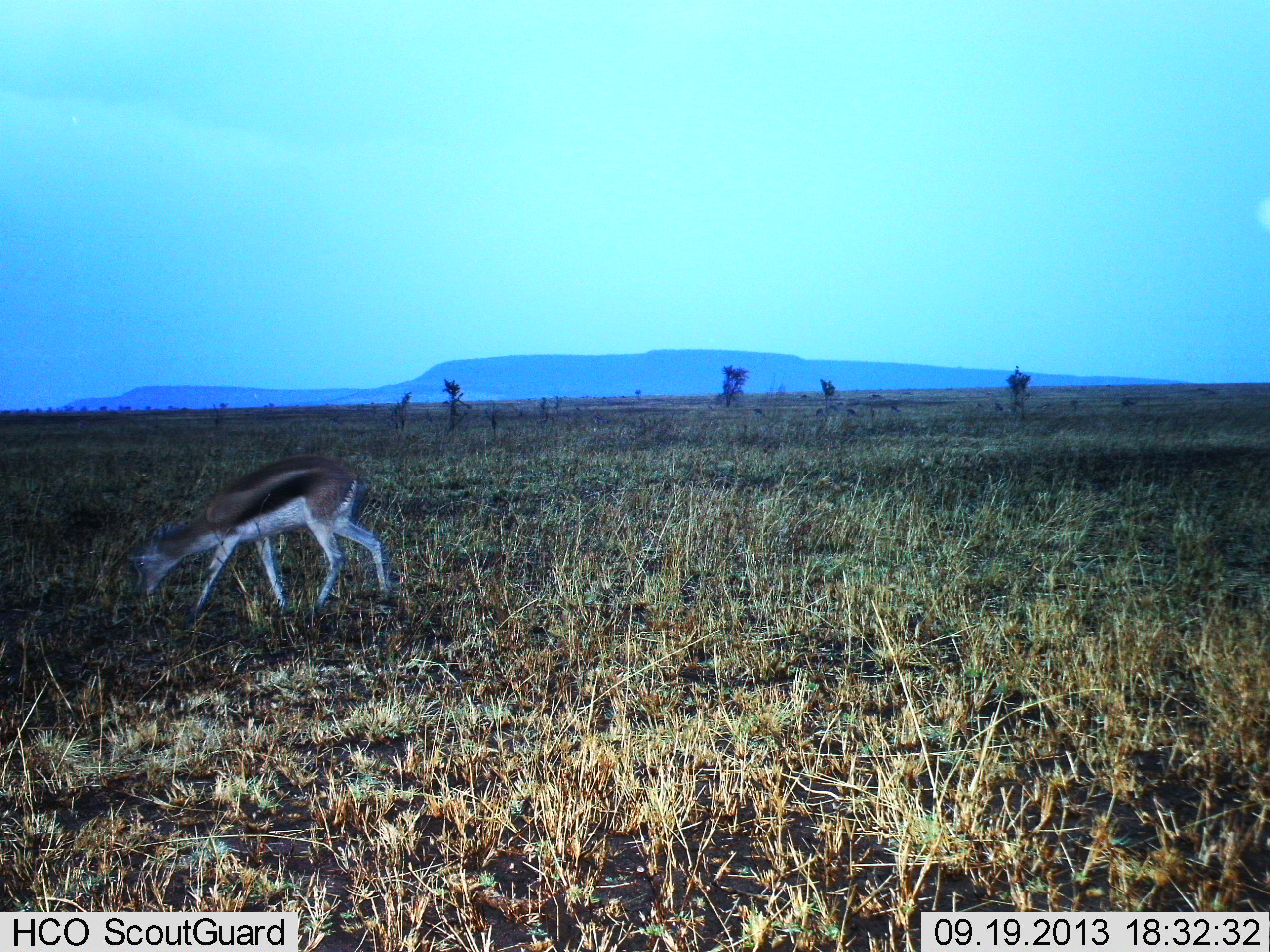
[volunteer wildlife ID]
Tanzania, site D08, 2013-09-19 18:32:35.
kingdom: Animalia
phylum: Chordata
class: Mammalia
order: Artiodactyla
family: Bovidae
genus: Eudorcas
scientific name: Eudorcas thomsonii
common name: thomson's gazelle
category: gazellethomsons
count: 1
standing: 9%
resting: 0%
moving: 27%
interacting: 0%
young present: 0%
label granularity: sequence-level